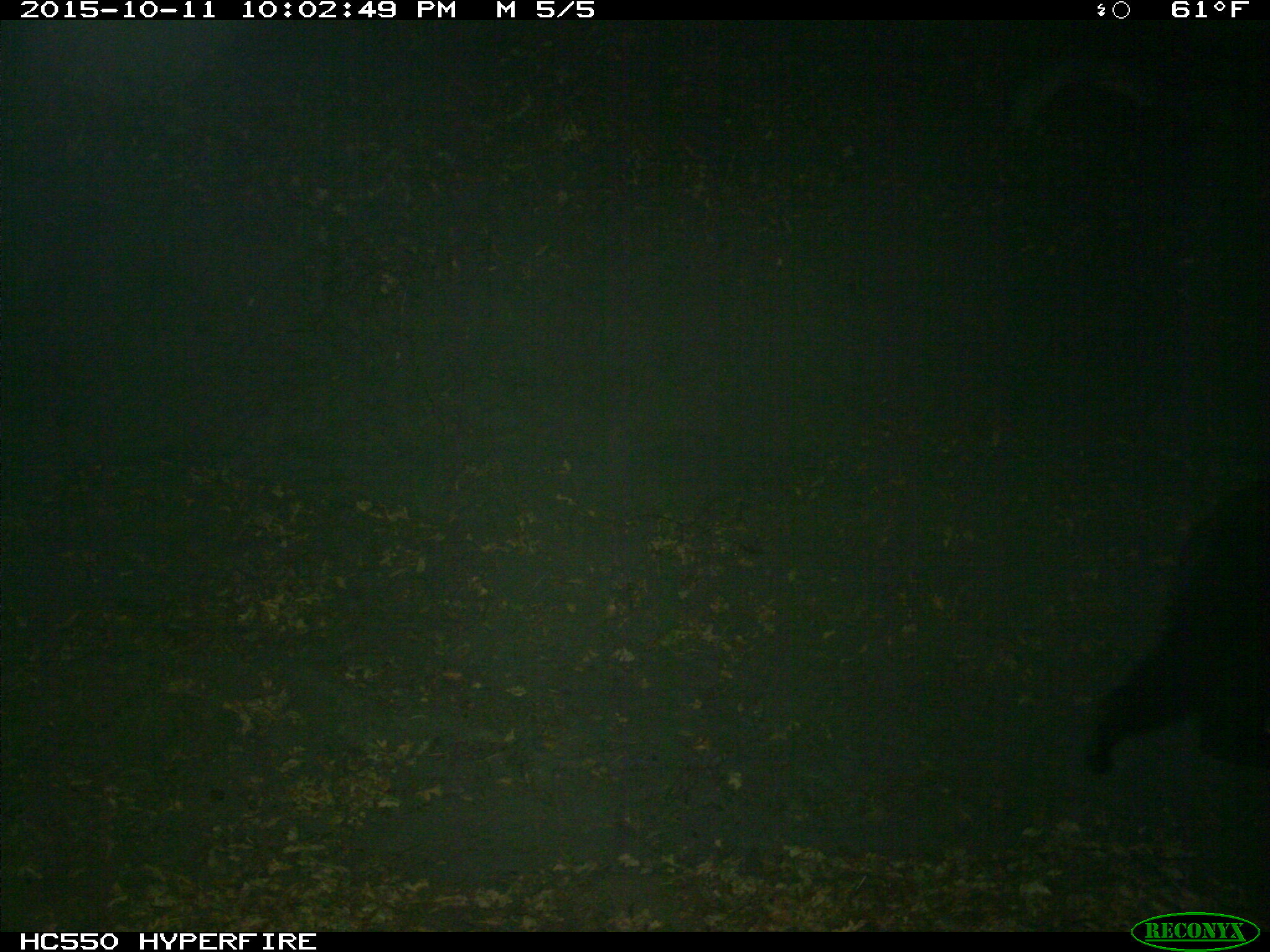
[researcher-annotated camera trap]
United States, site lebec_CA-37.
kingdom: Animalia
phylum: Chordata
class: Mammalia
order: Carnivora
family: Ursidae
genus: Ursus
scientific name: Ursus americanus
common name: american black bear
Ursus americanus (american black bear).